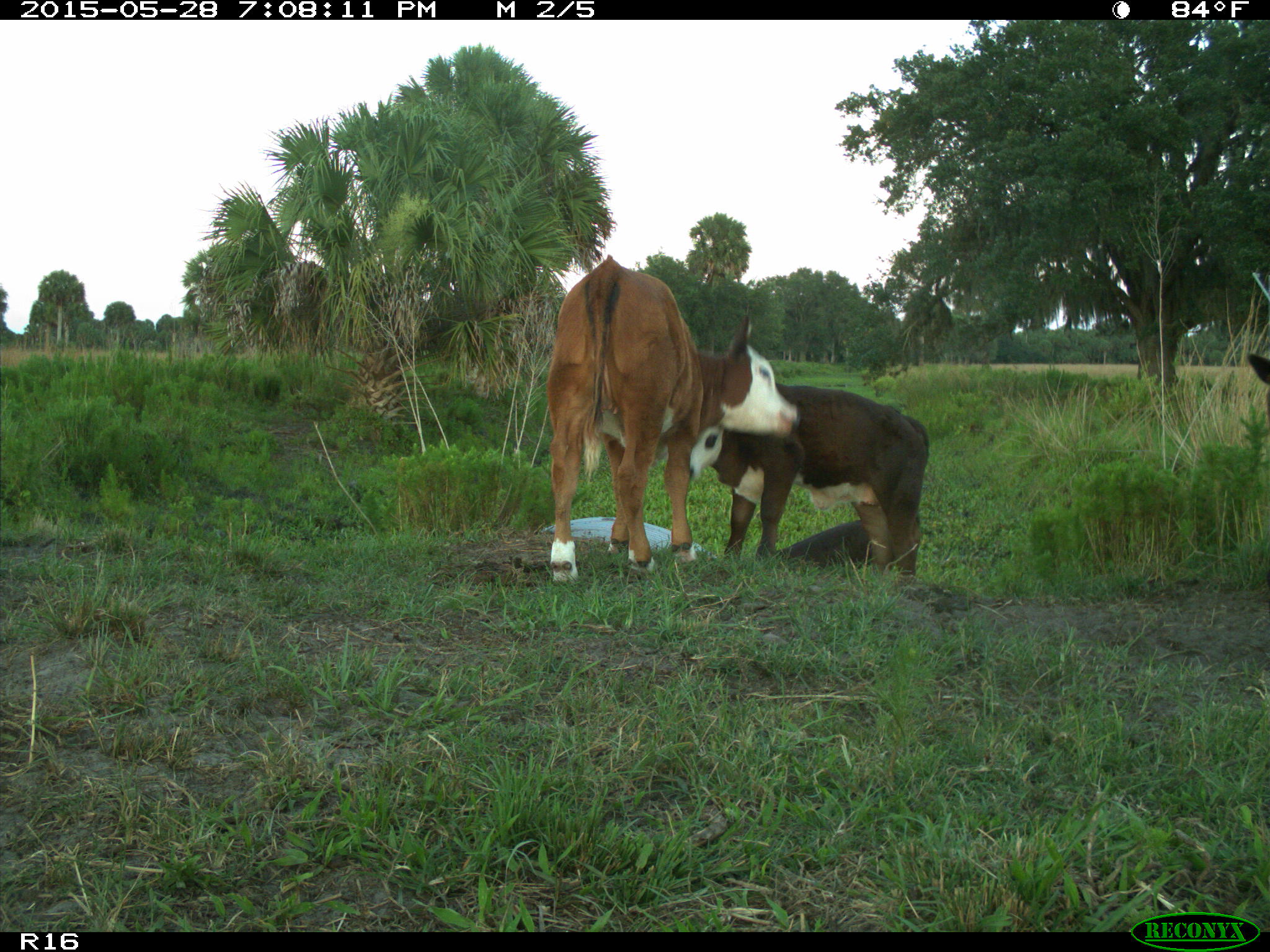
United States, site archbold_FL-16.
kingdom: Animalia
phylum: Chordata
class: Mammalia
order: Artiodactyla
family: Bovidae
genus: Bos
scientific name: Bos taurus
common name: domestic cow